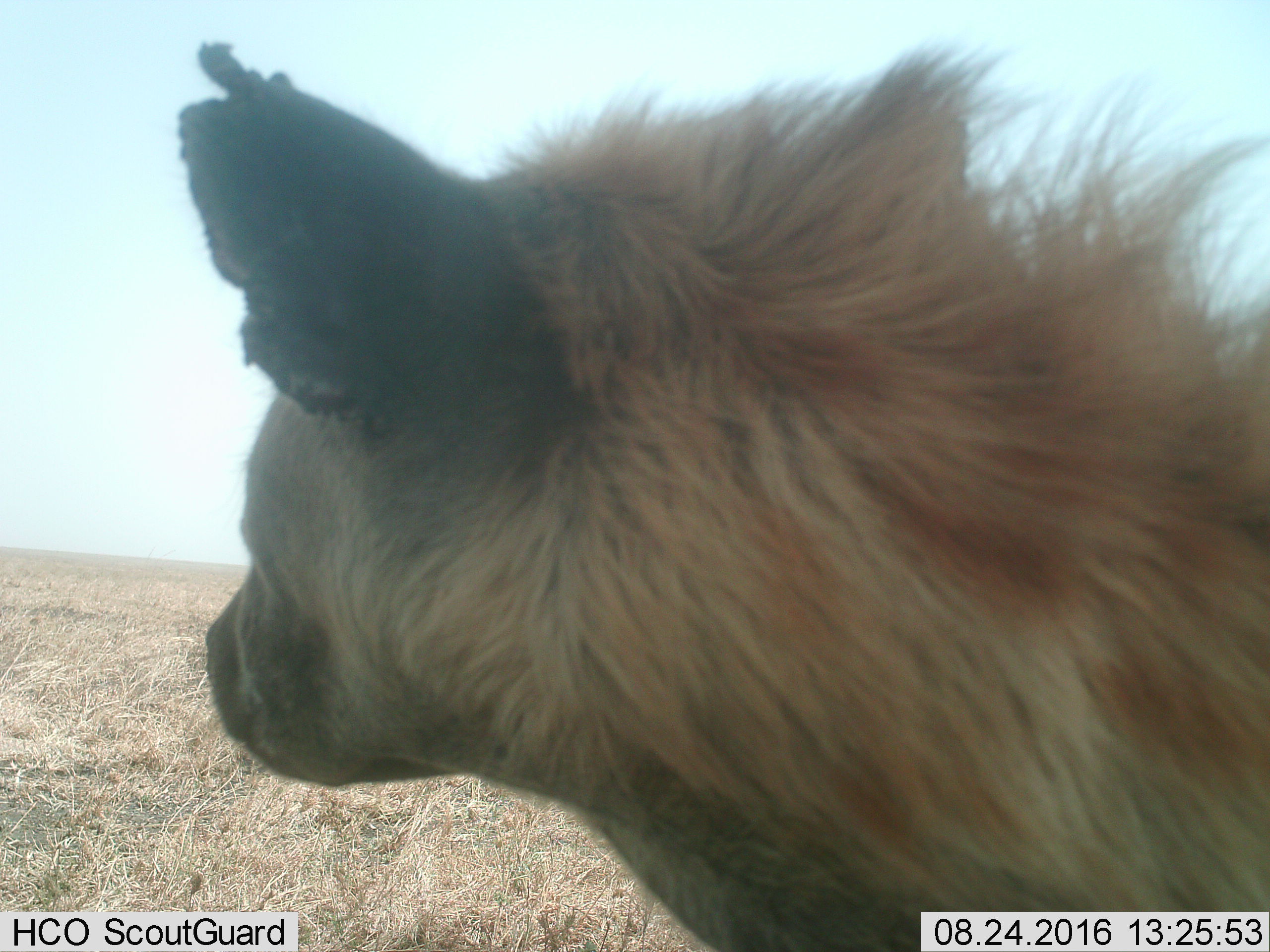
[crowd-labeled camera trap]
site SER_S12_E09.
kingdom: Animalia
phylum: Chordata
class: Mammalia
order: Carnivora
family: Hyaenidae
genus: Crocuta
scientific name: Crocuta crocuta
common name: spotted hyena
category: hyenaspotted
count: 1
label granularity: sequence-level